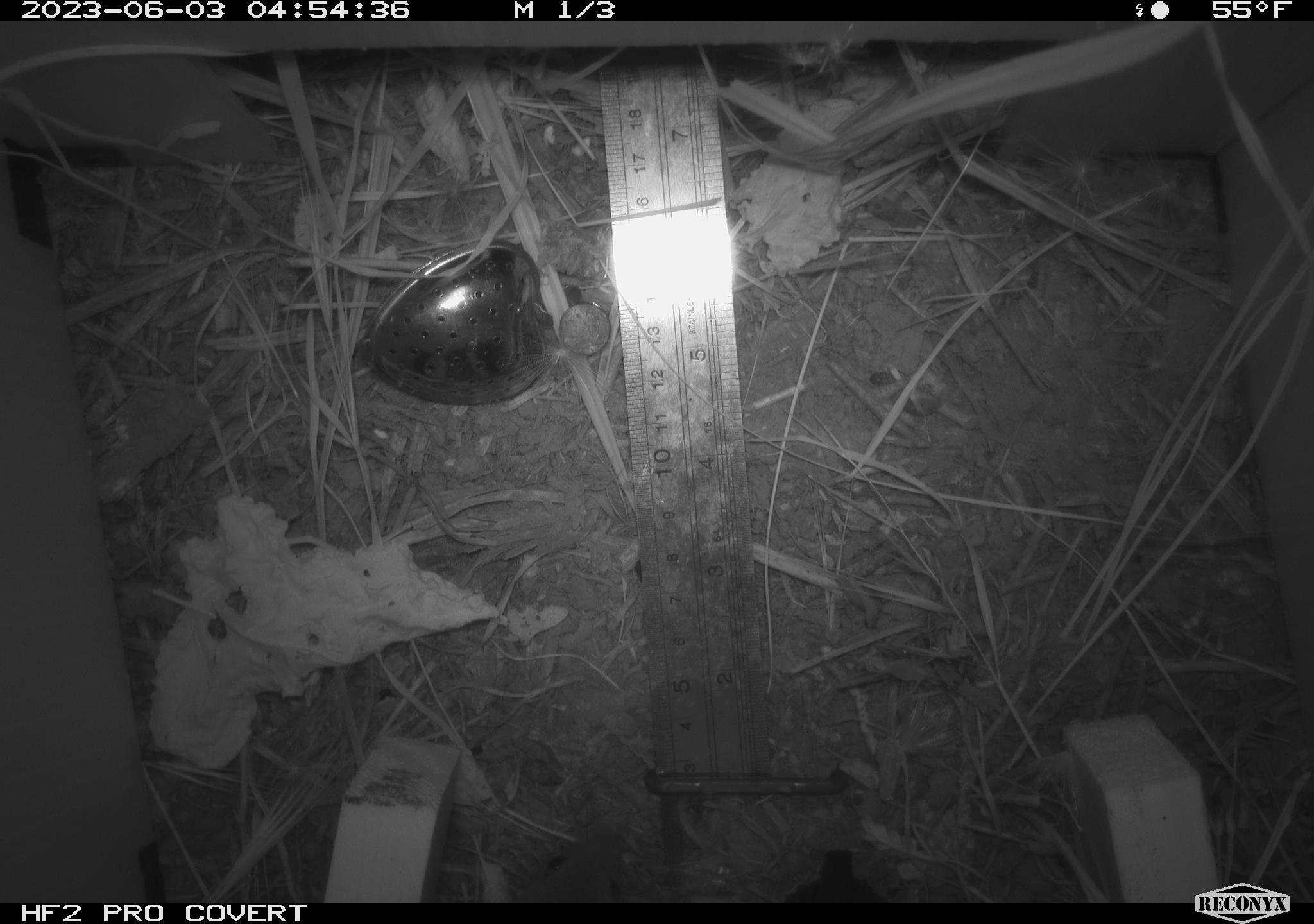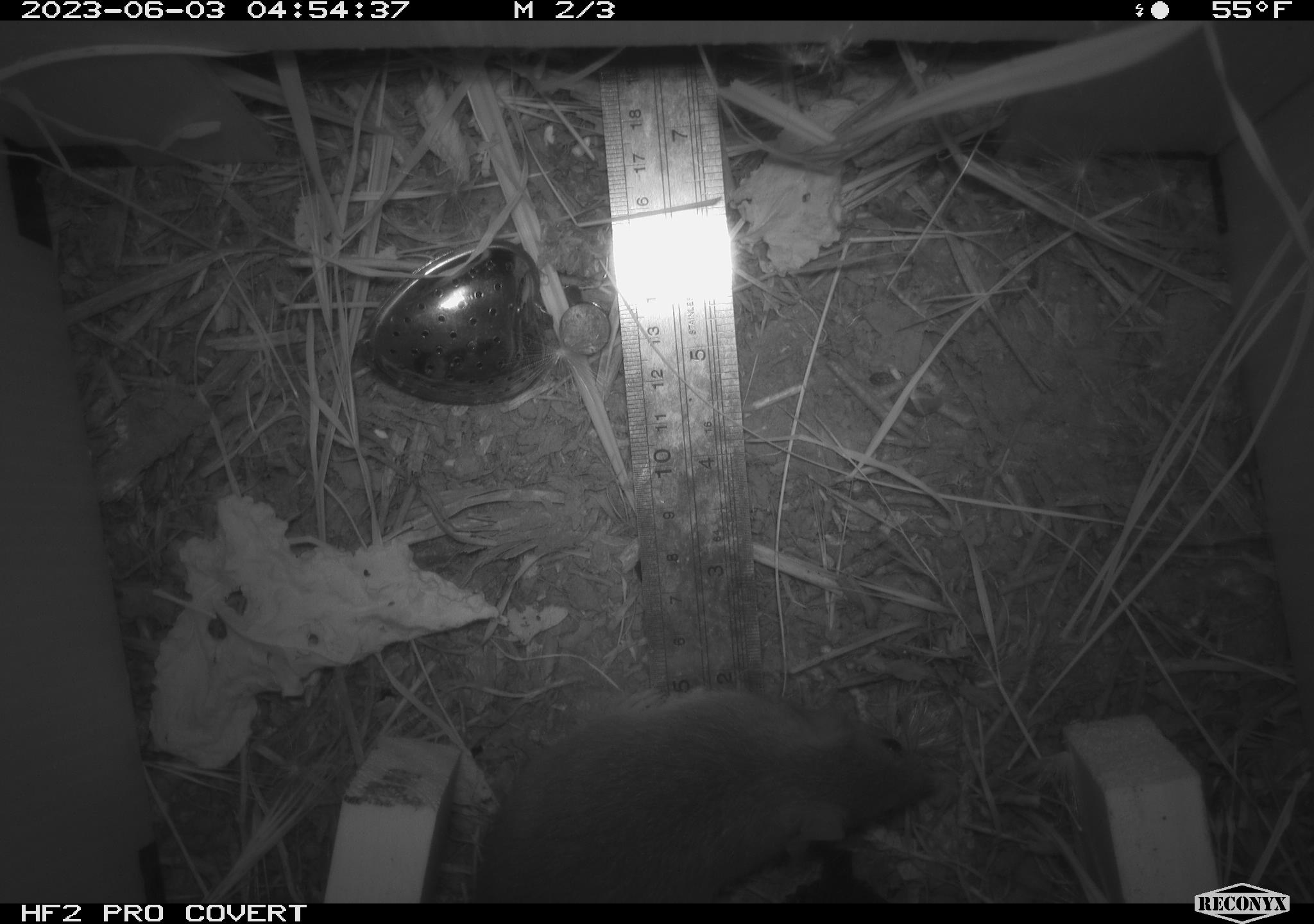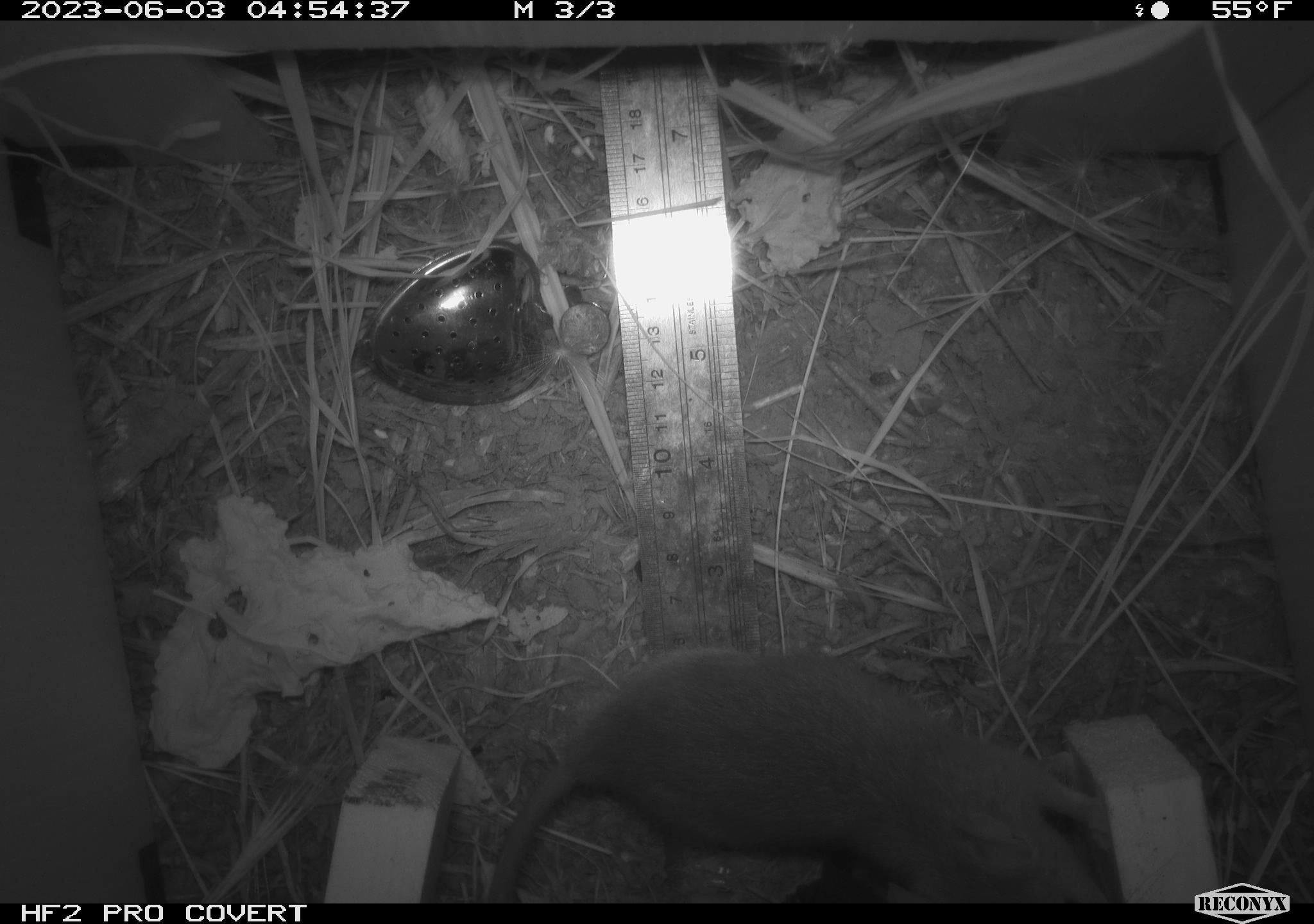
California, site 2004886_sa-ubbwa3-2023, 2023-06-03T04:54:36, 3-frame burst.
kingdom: Animalia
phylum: Chordata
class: Mammalia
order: Rodentia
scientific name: Rodentia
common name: mouse species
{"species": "mouse species (Rodentia)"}